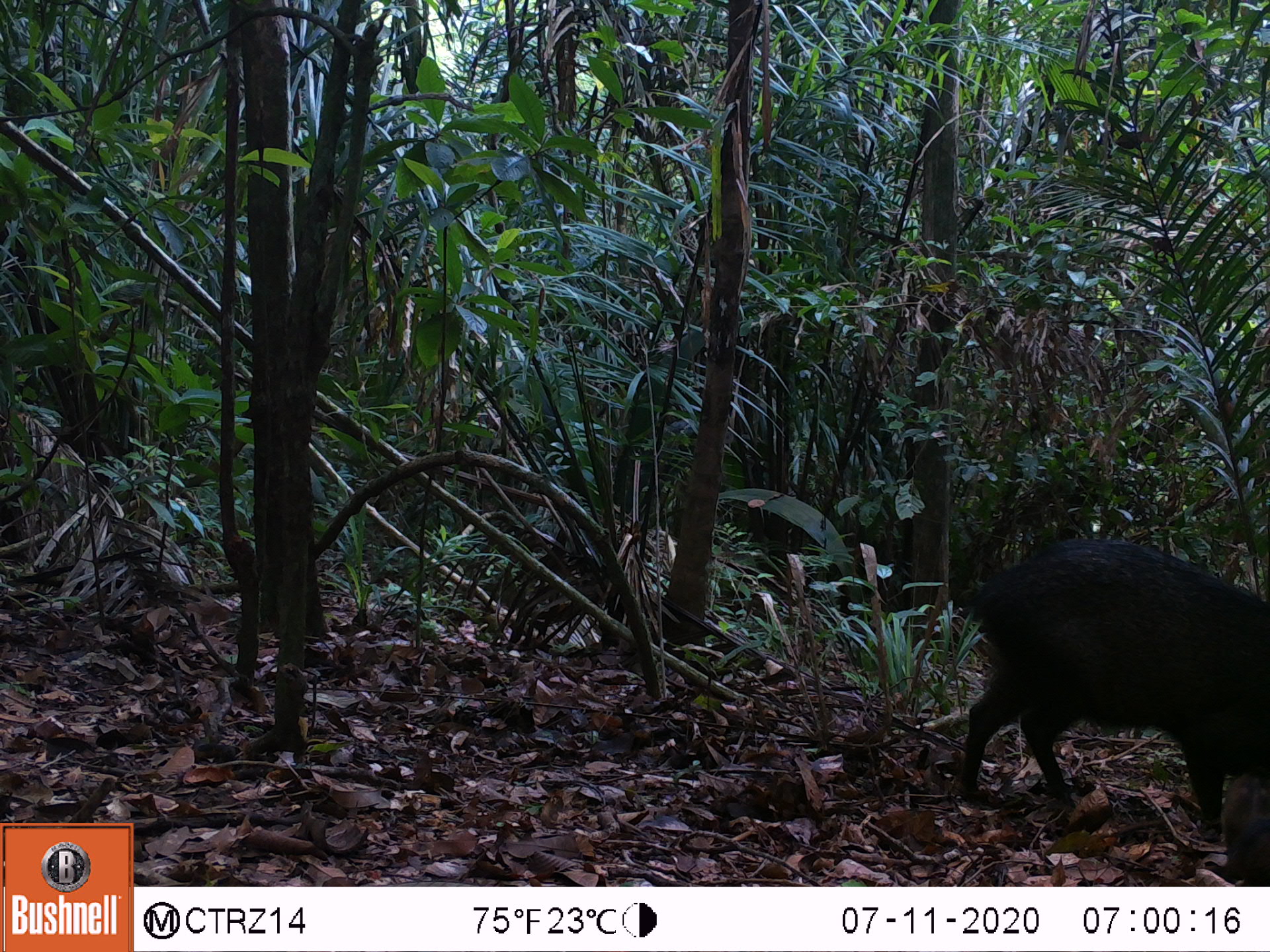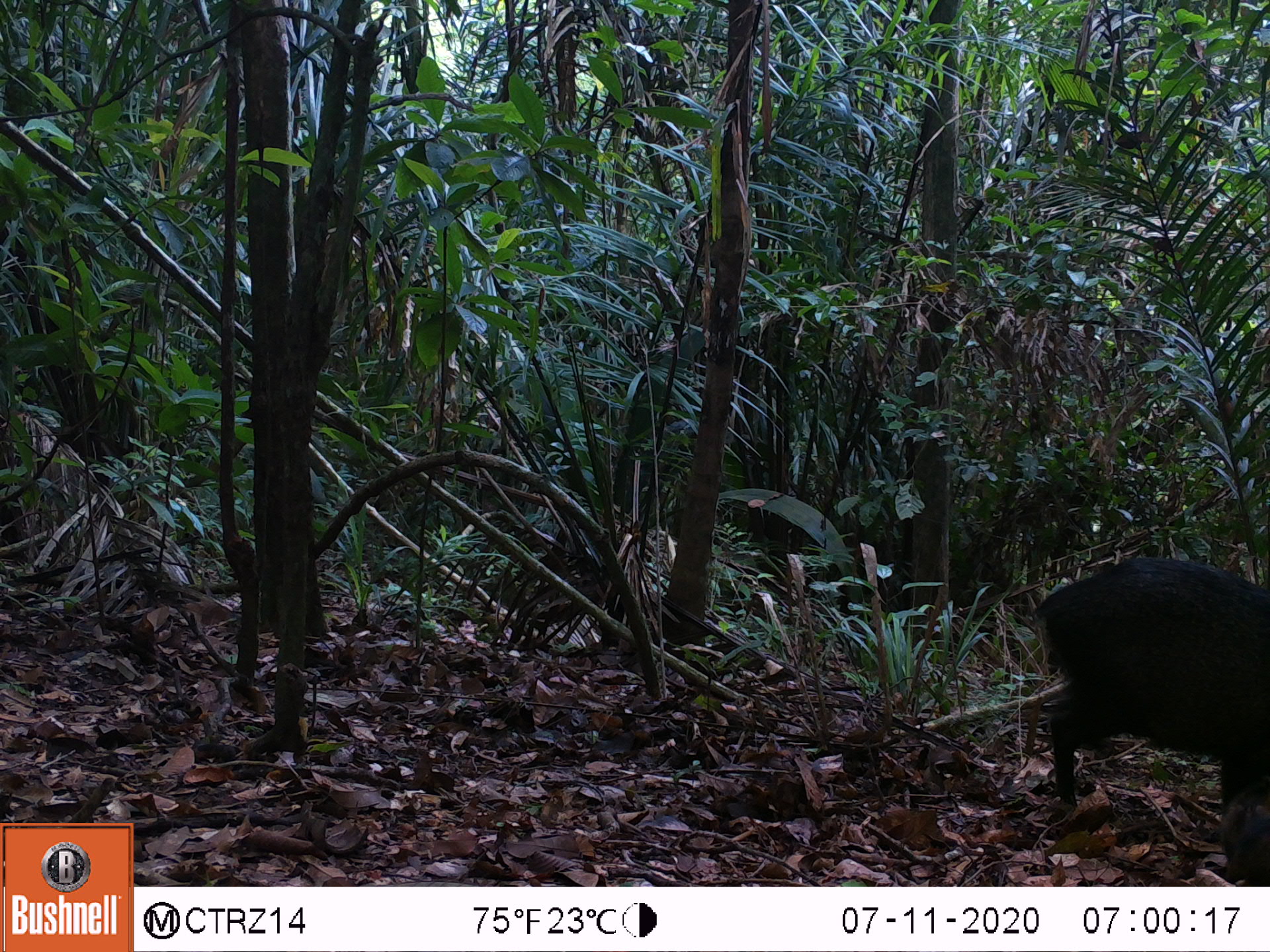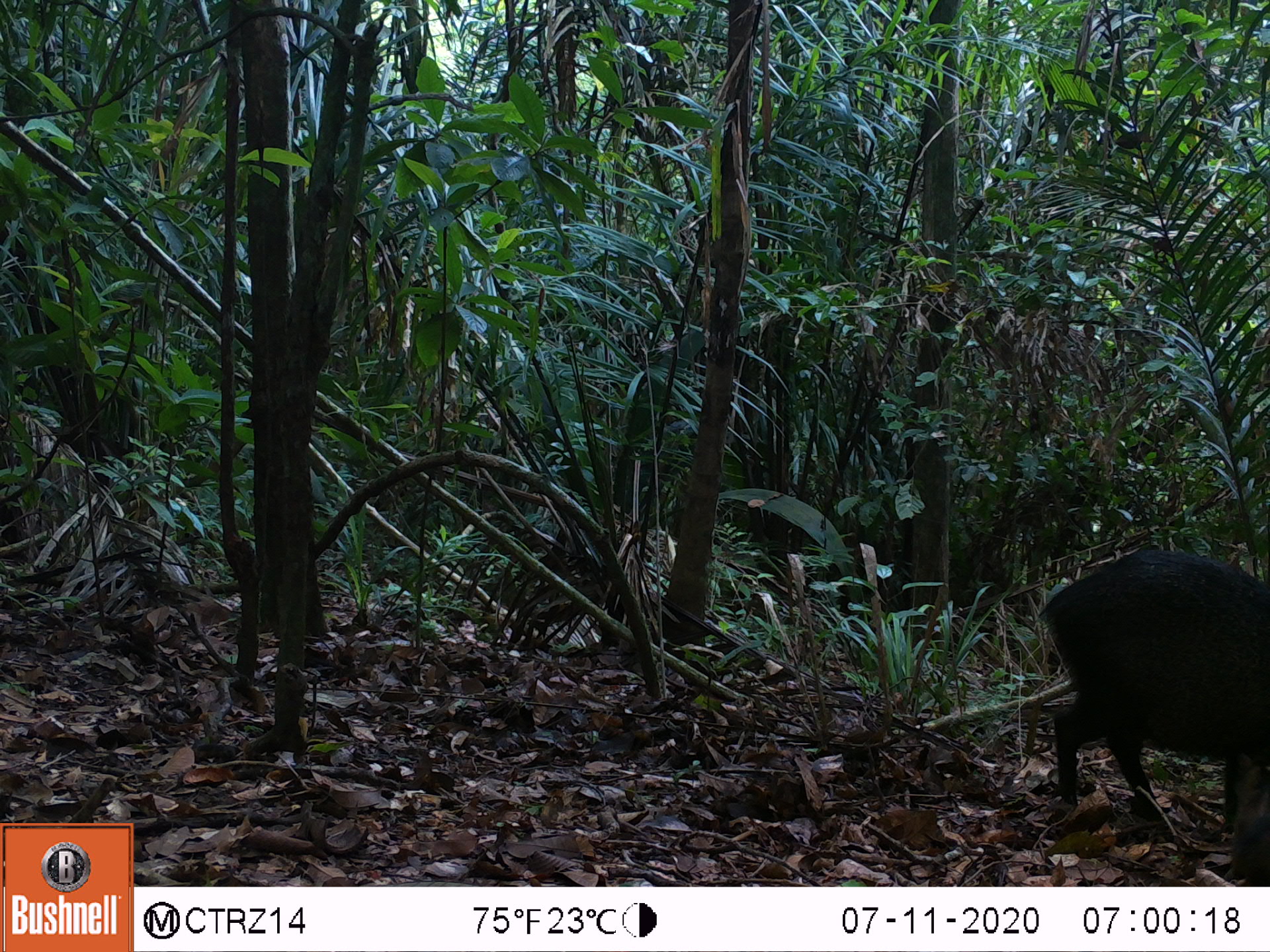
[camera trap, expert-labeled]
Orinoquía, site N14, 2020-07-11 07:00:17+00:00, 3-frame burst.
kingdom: Animalia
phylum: Chordata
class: Mammalia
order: Artiodactyla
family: Tayassuidae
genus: Pecari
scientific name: Pecari tajacu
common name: collared peccary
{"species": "collared peccary (Pecari tajacu)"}